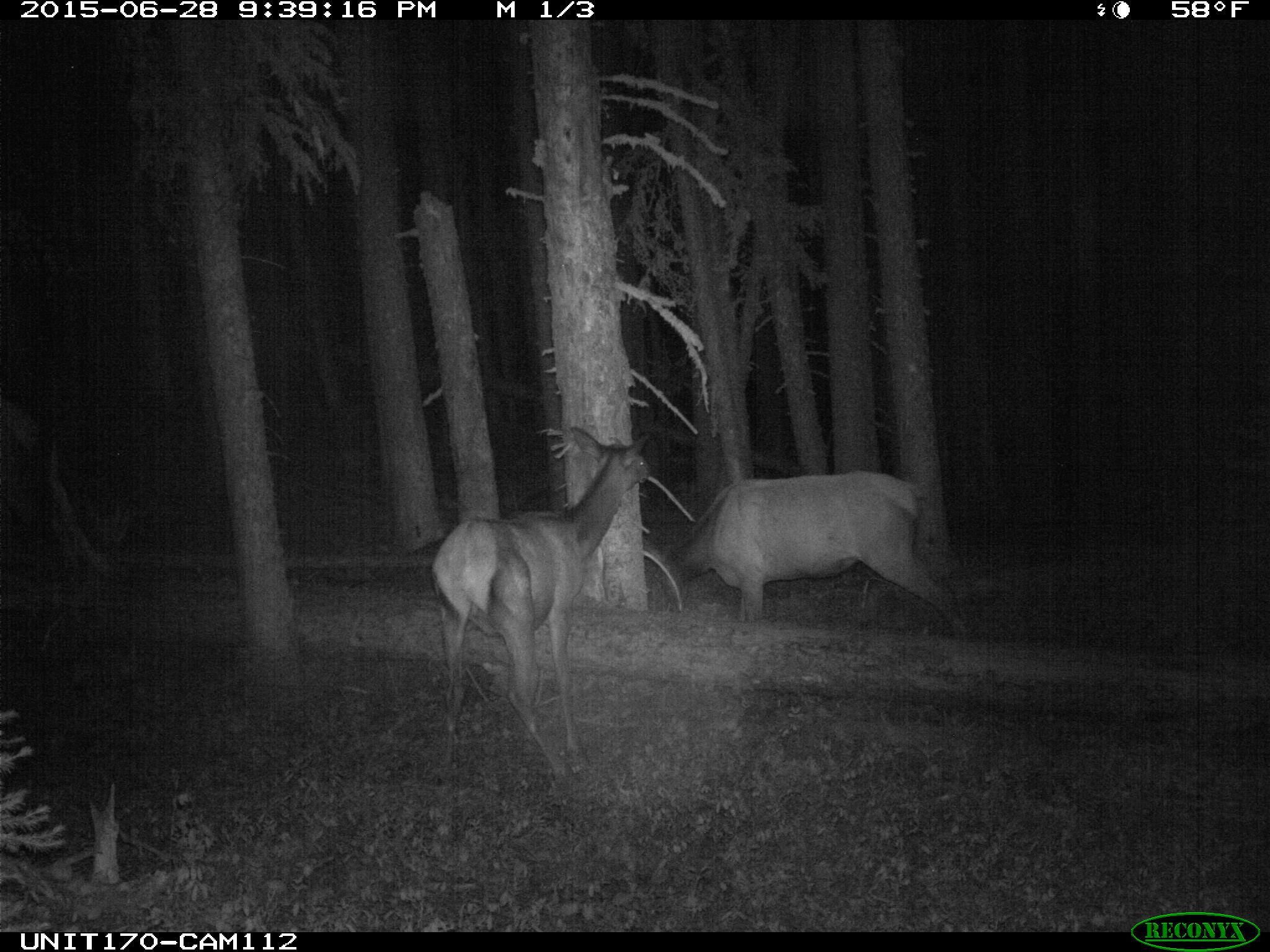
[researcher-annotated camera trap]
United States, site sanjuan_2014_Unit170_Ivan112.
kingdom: Animalia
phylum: Chordata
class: Mammalia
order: Artiodactyla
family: Cervidae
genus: Cervus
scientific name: Cervus elaphus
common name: red deer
Cervus elaphus (red deer).